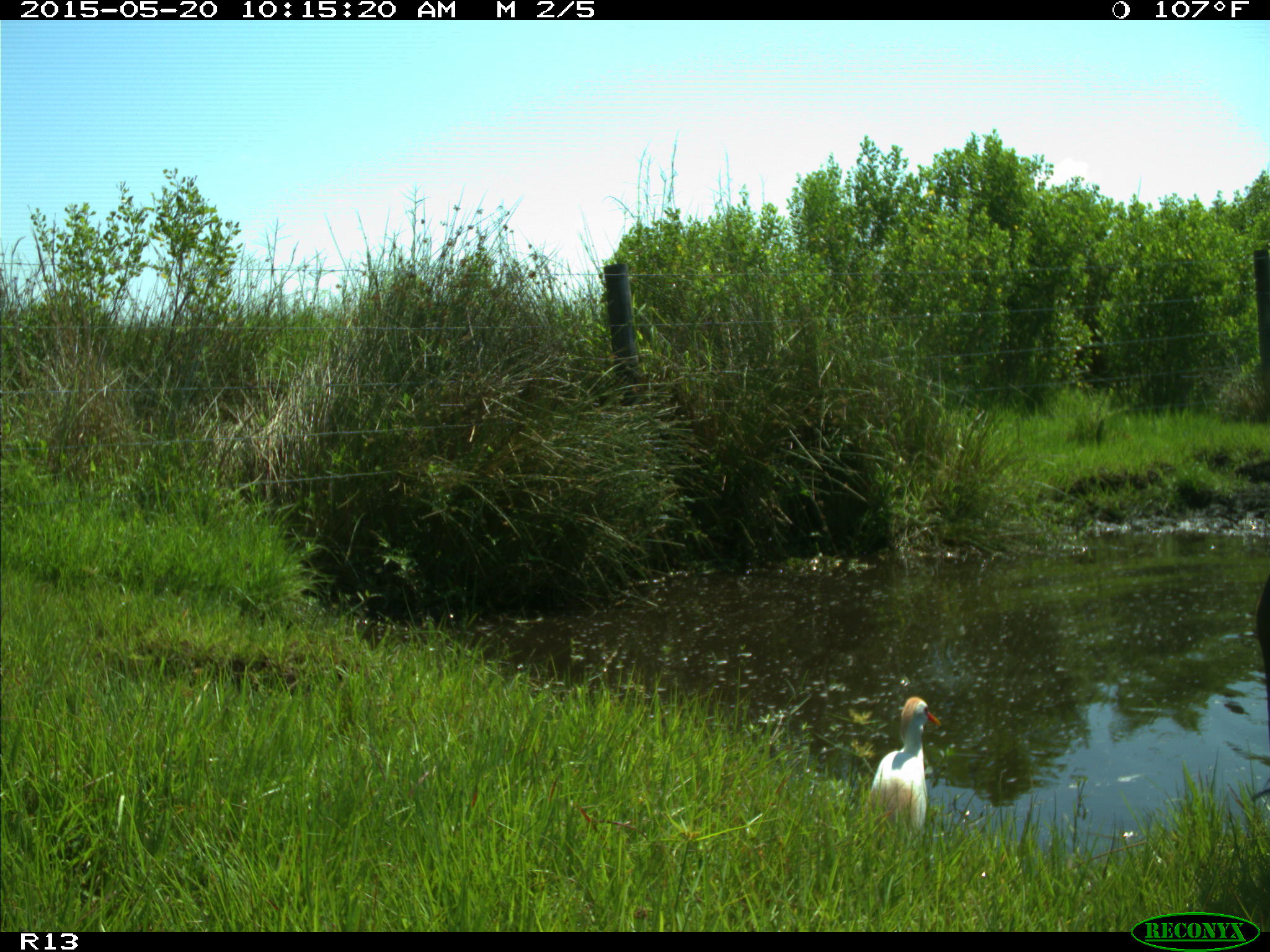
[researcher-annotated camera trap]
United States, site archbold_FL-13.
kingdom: Animalia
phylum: Chordata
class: Mammalia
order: Artiodactyla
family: Bovidae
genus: Bos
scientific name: Bos taurus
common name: domestic cow